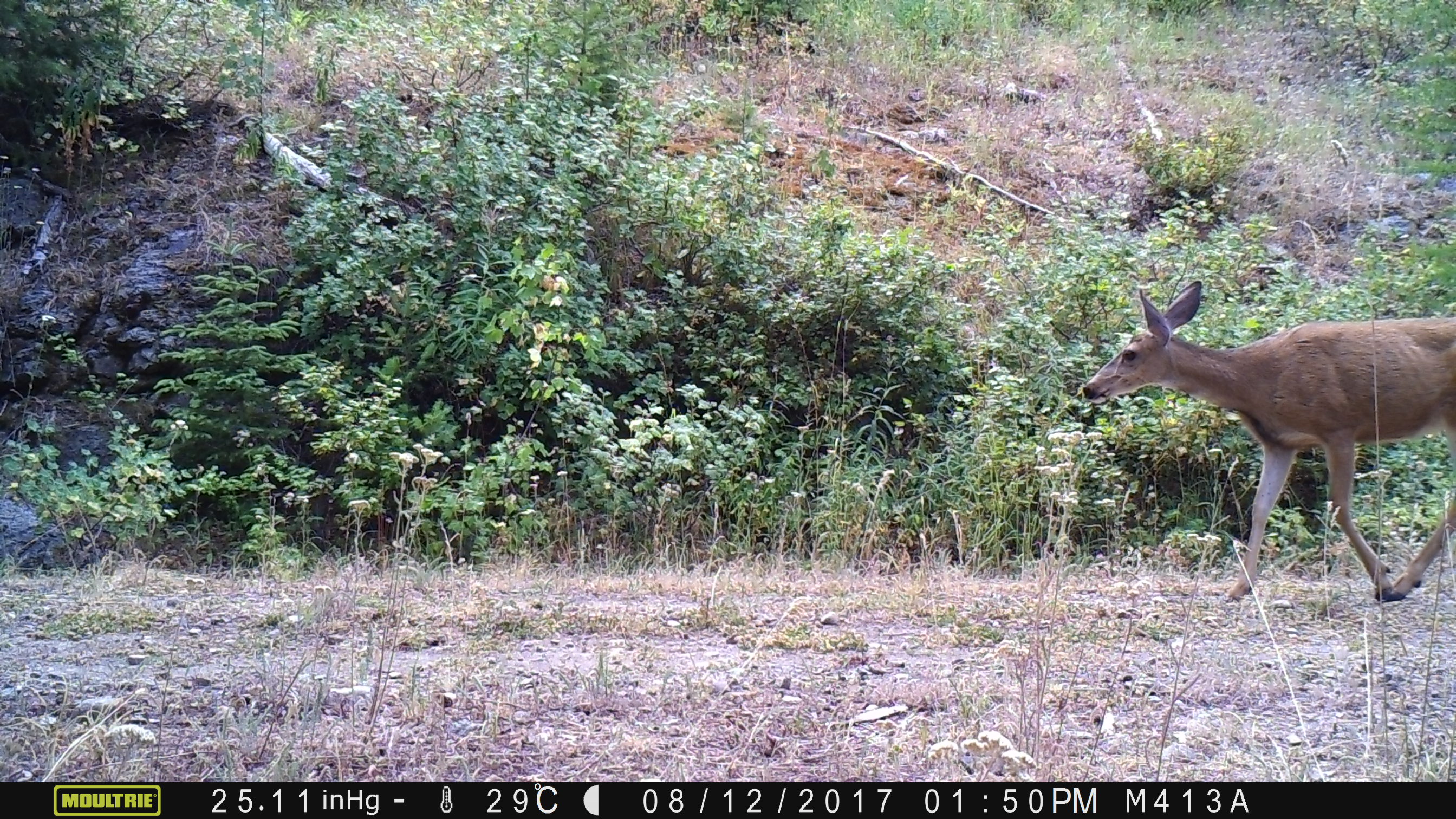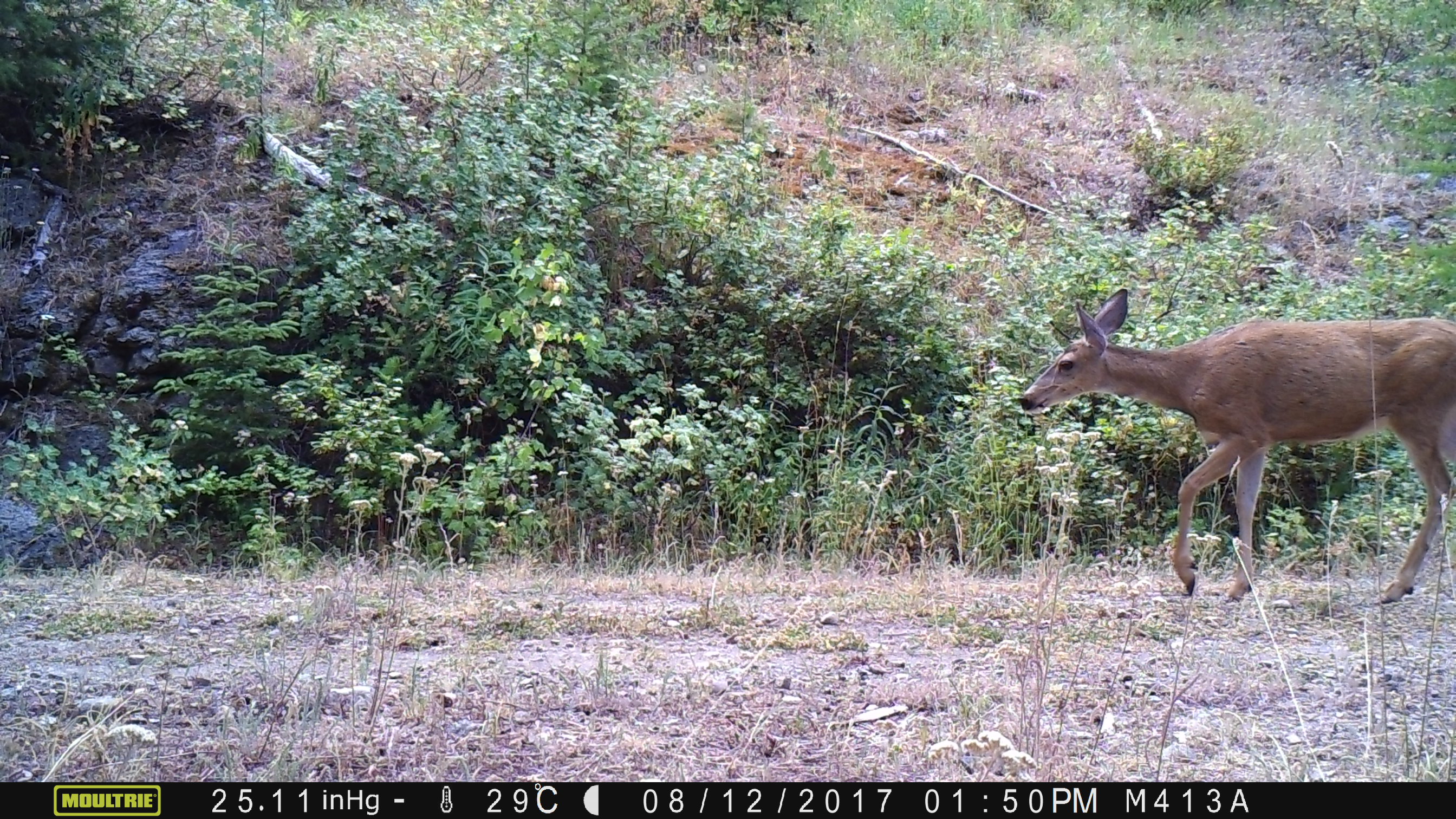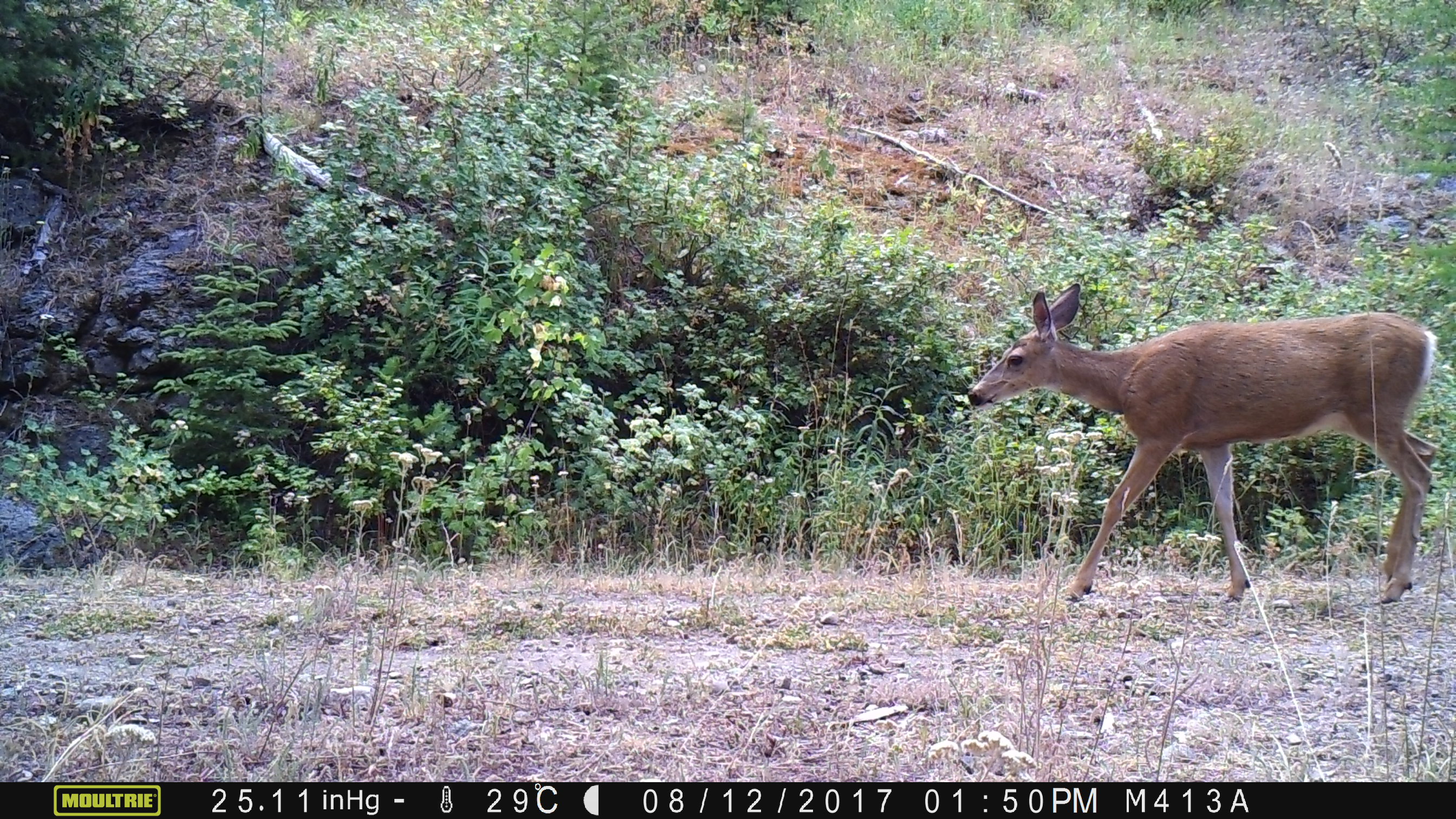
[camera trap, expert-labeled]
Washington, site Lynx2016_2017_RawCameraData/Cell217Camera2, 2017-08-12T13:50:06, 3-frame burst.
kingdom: Animalia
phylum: Chordata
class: Mammalia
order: Artiodactyla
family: Cervidae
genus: Odocoileus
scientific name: Odocoileus hemionus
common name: mule deer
Odocoileus hemionus (mule deer). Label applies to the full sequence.